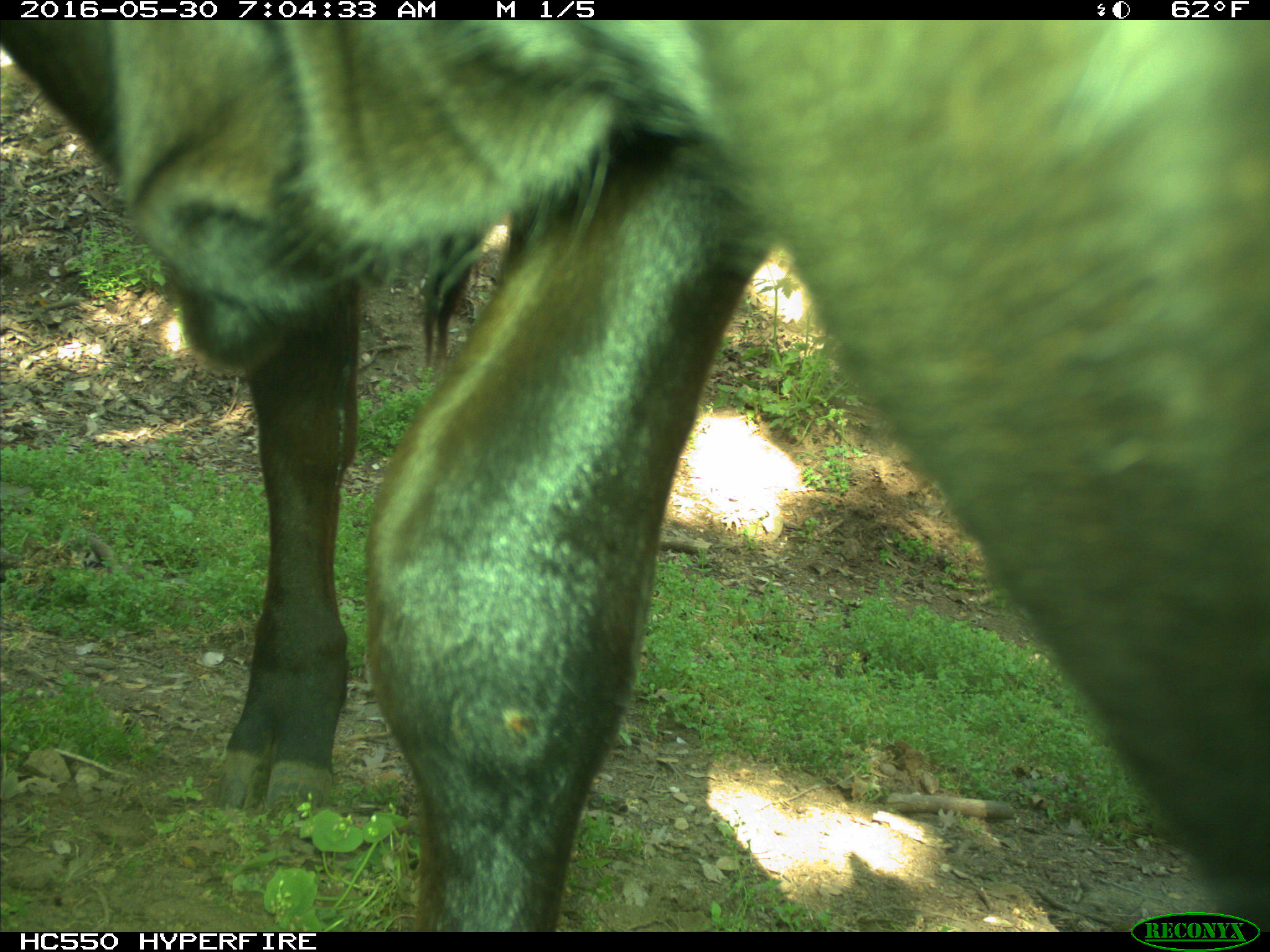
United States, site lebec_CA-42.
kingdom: Animalia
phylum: Chordata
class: Mammalia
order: Artiodactyla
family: Bovidae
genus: Bos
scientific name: Bos taurus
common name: domestic cow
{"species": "Bos taurus (domestic cow)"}